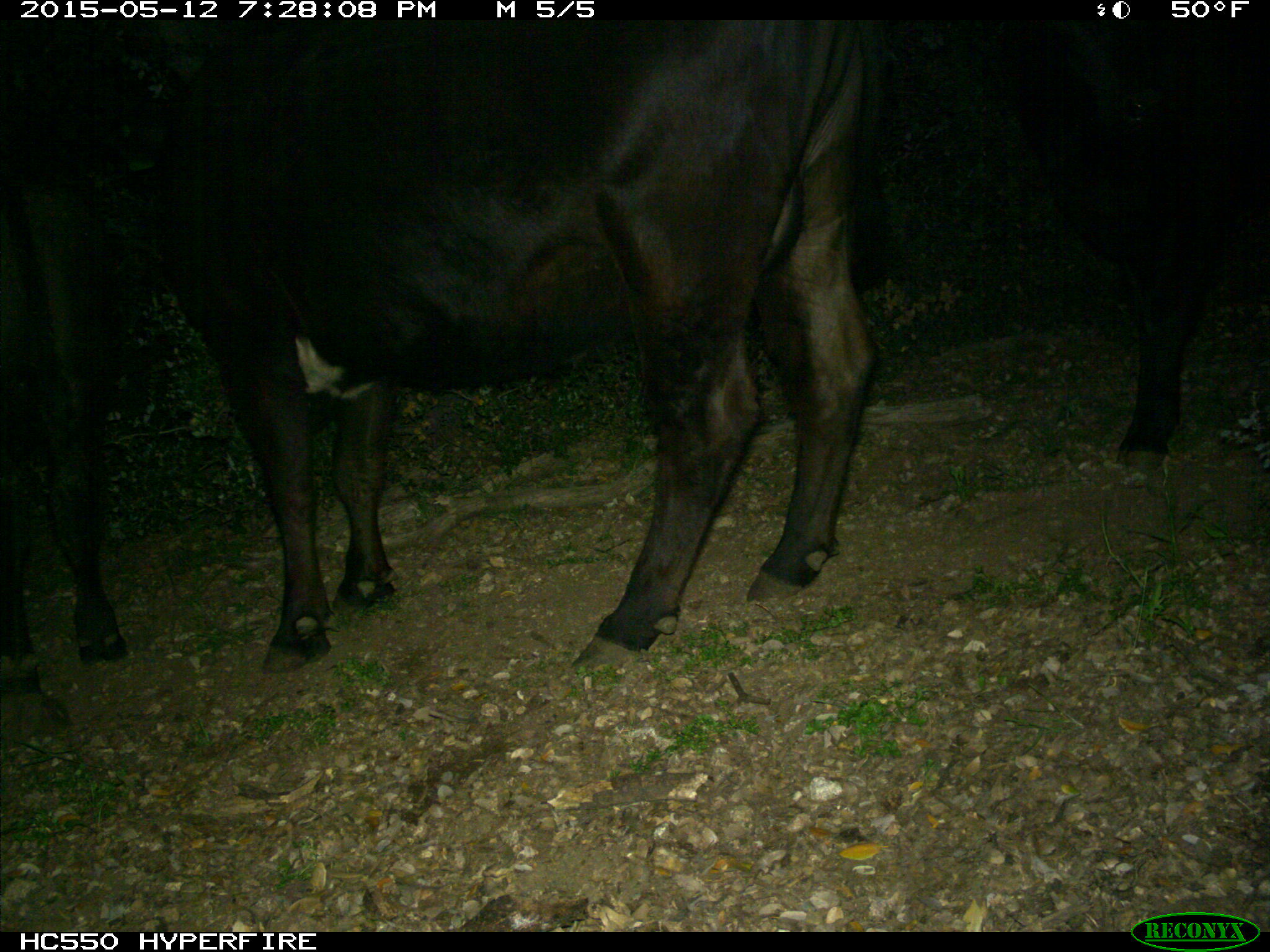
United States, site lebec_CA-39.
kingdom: Animalia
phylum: Chordata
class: Mammalia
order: Artiodactyla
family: Bovidae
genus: Bos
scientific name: Bos taurus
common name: domestic cow